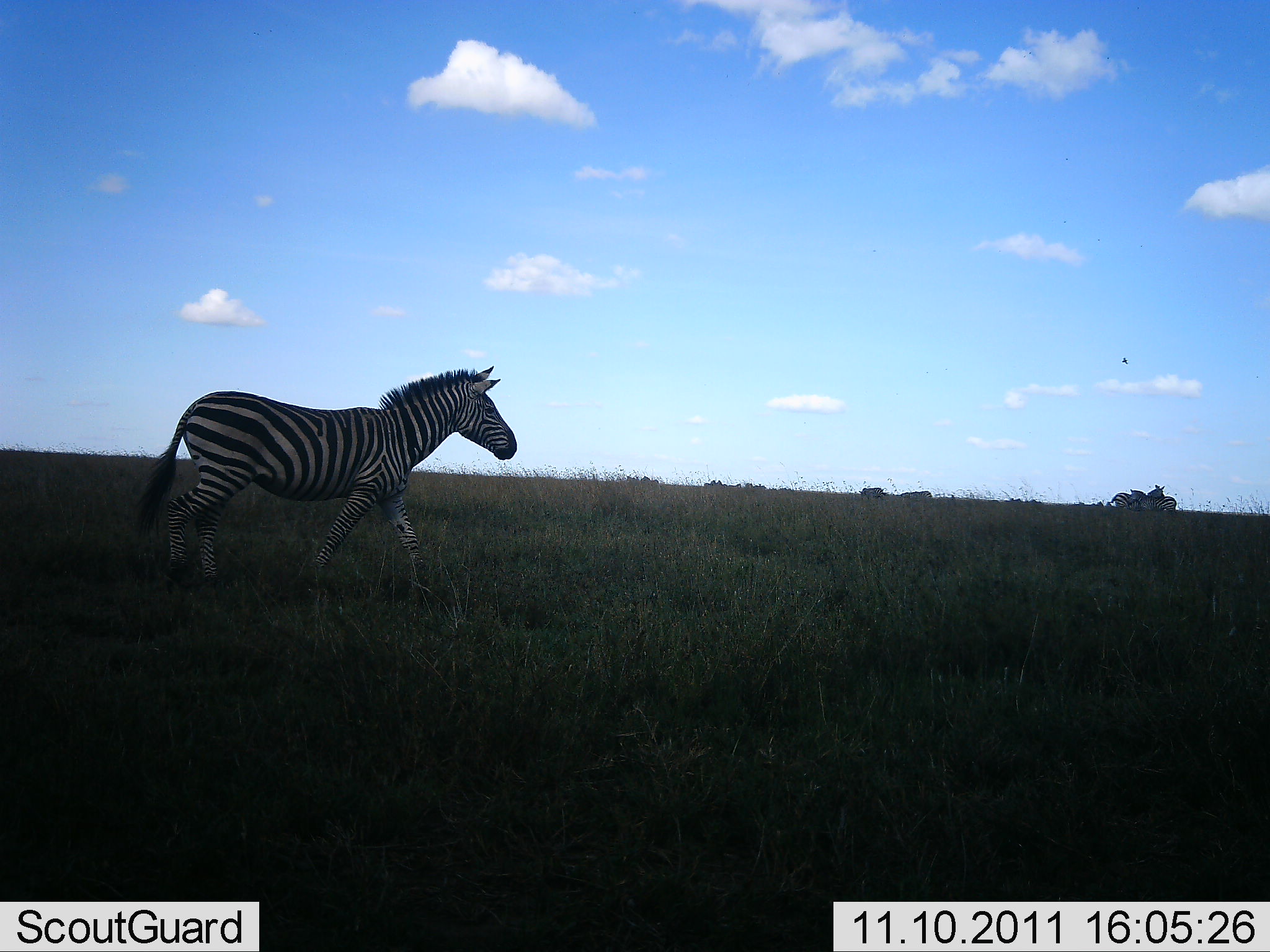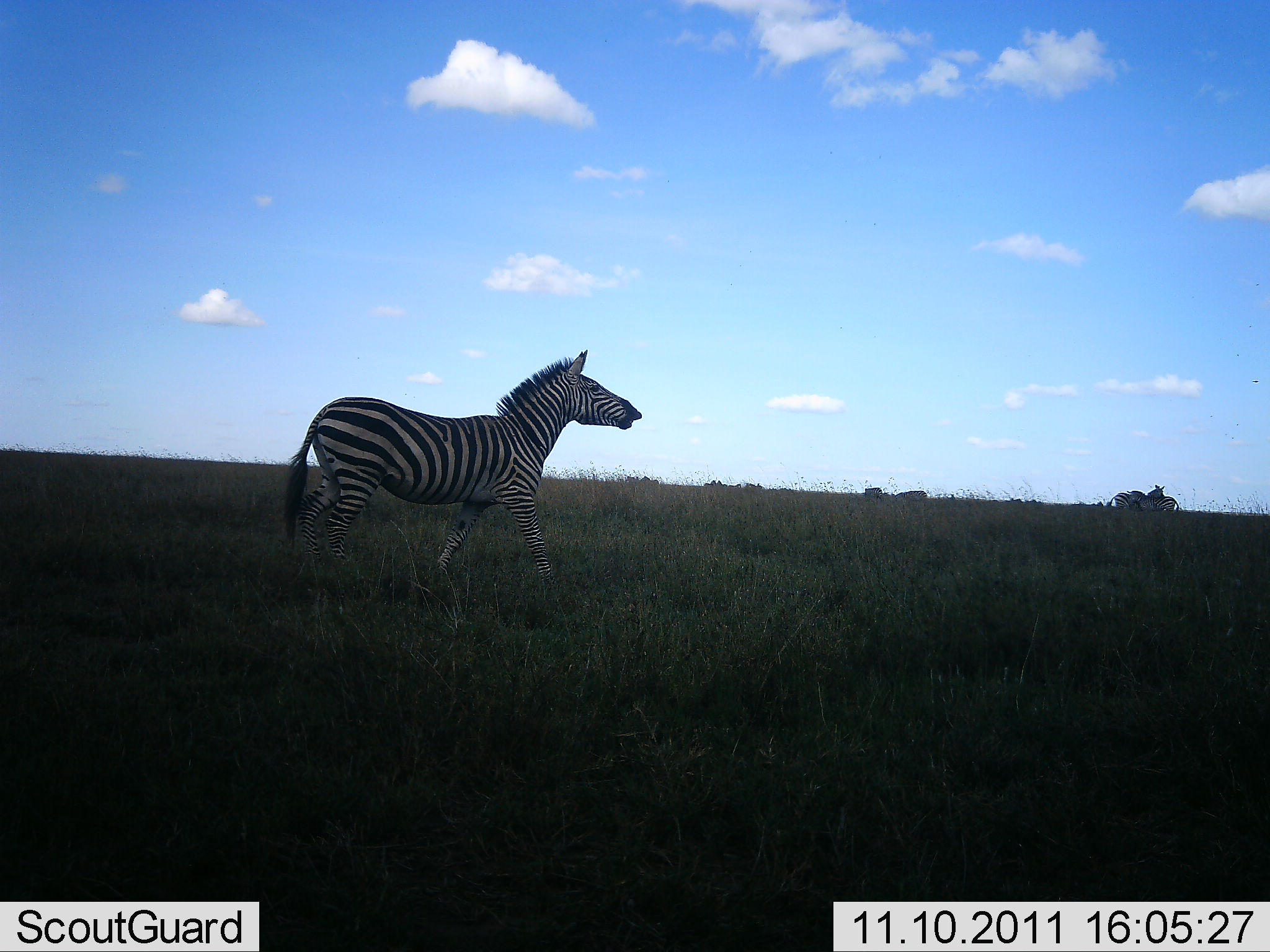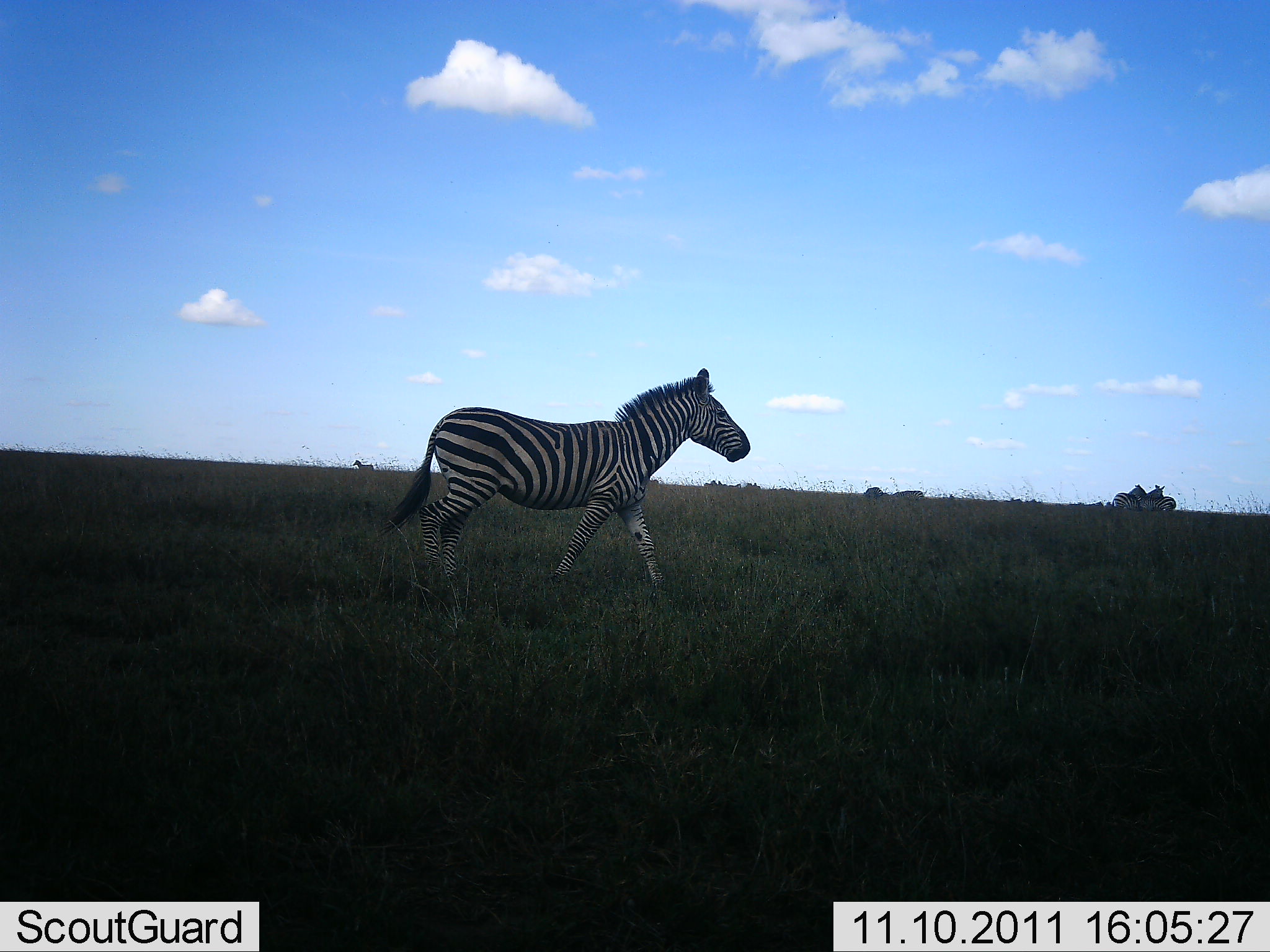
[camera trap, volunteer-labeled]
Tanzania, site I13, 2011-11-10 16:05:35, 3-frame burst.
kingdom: Animalia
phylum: Chordata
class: Mammalia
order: Perissodactyla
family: Equidae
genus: Equus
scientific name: Equus quagga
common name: plains zebra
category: zebra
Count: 3.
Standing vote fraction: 29%.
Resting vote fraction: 0%.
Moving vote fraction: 94%.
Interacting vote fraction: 0%.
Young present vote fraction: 0%.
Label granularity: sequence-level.